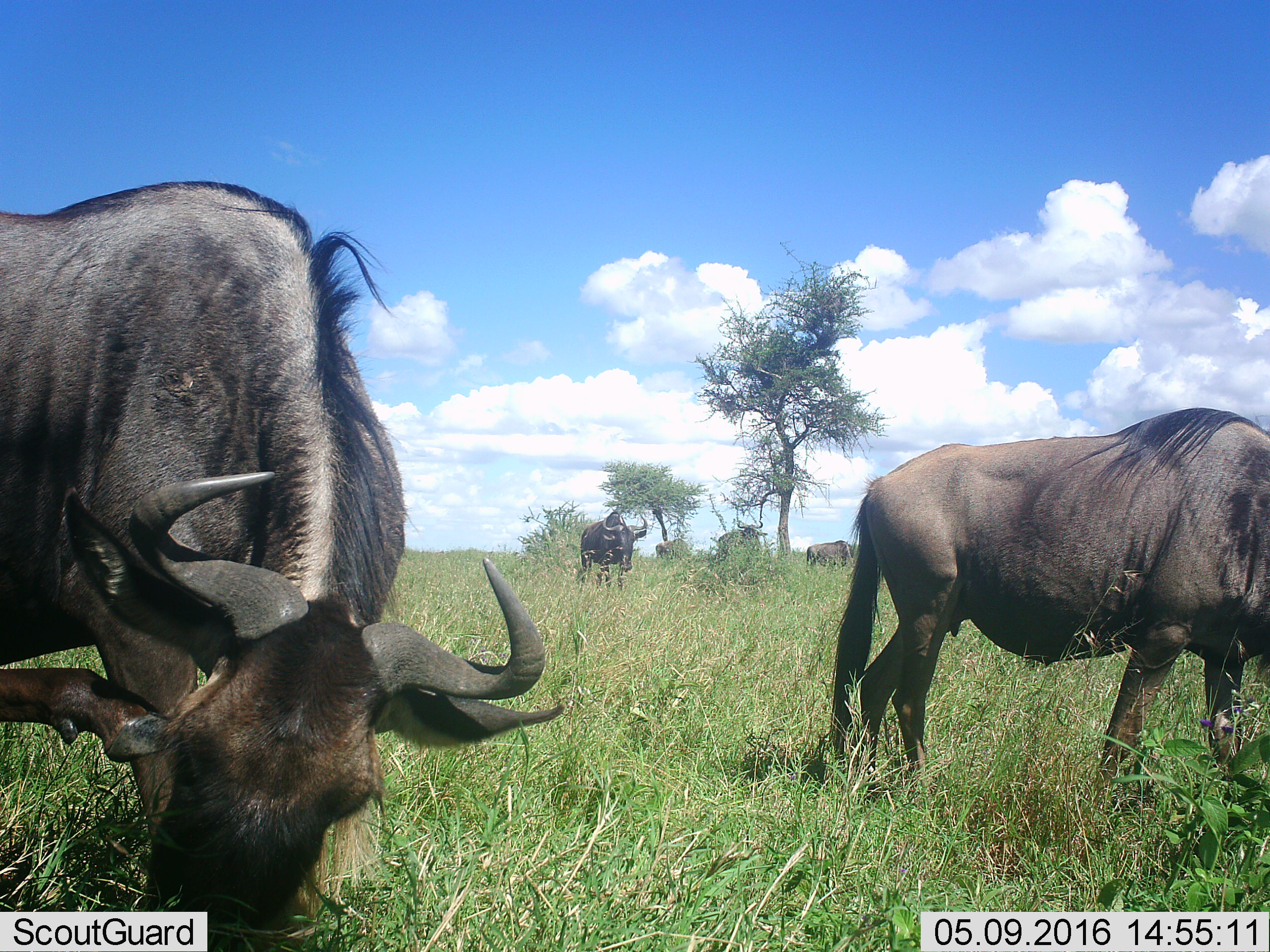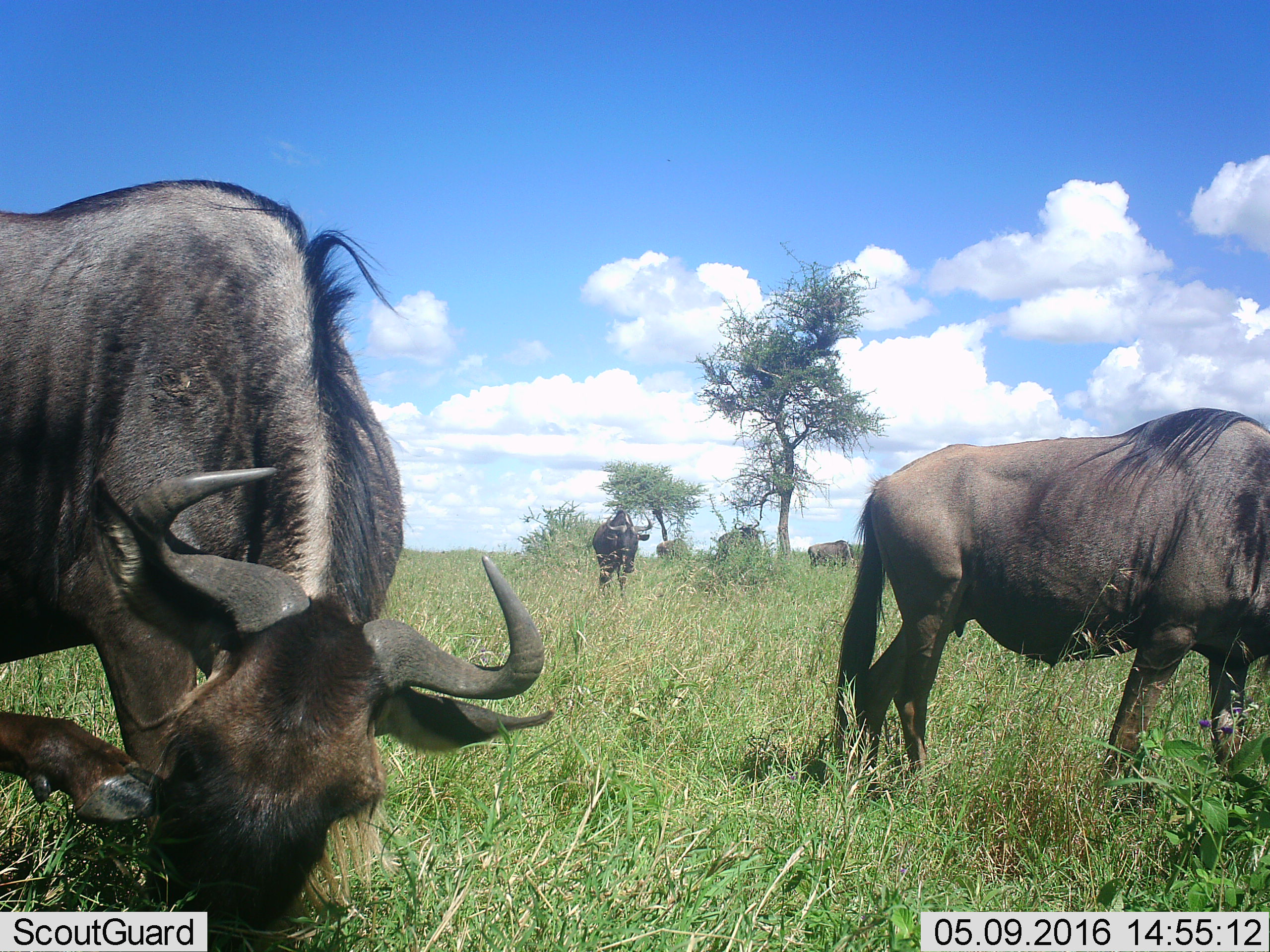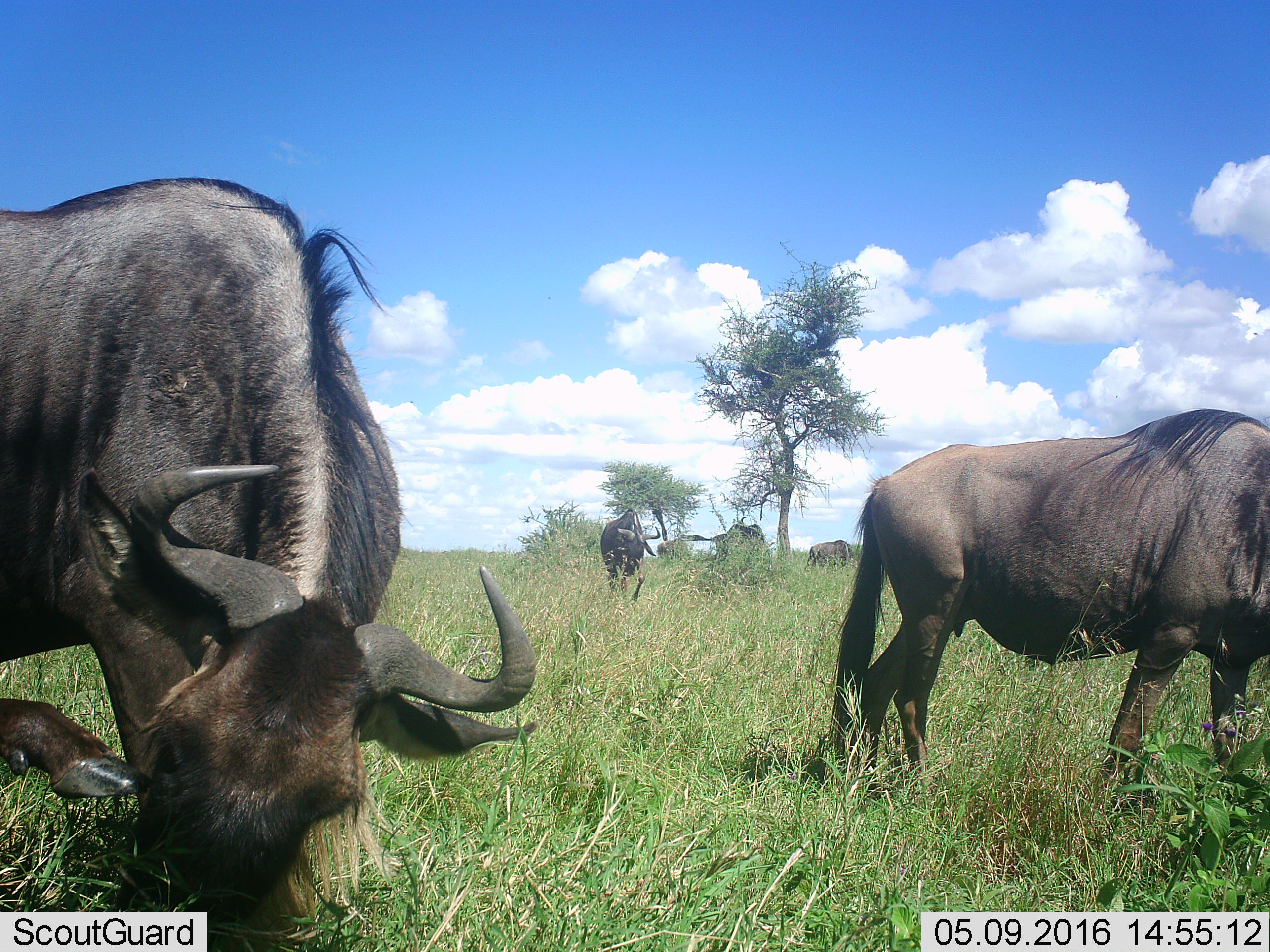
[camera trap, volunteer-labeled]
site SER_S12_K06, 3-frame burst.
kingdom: Animalia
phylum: Chordata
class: Mammalia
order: Artiodactyla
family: Bovidae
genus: Connochaetes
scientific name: Connochaetes taurinus taurinus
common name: blue wildebeest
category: wildebeestblue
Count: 6.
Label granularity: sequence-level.